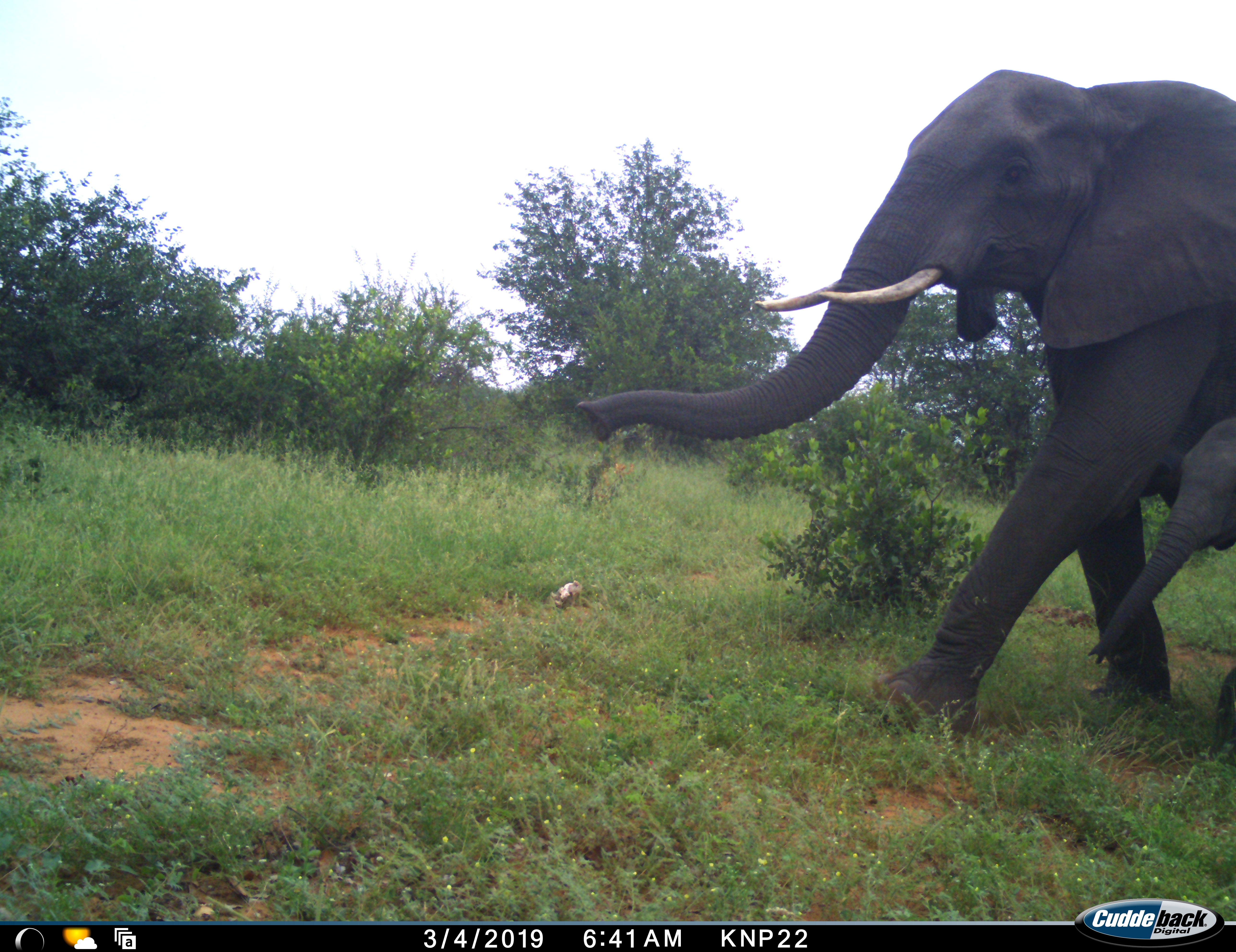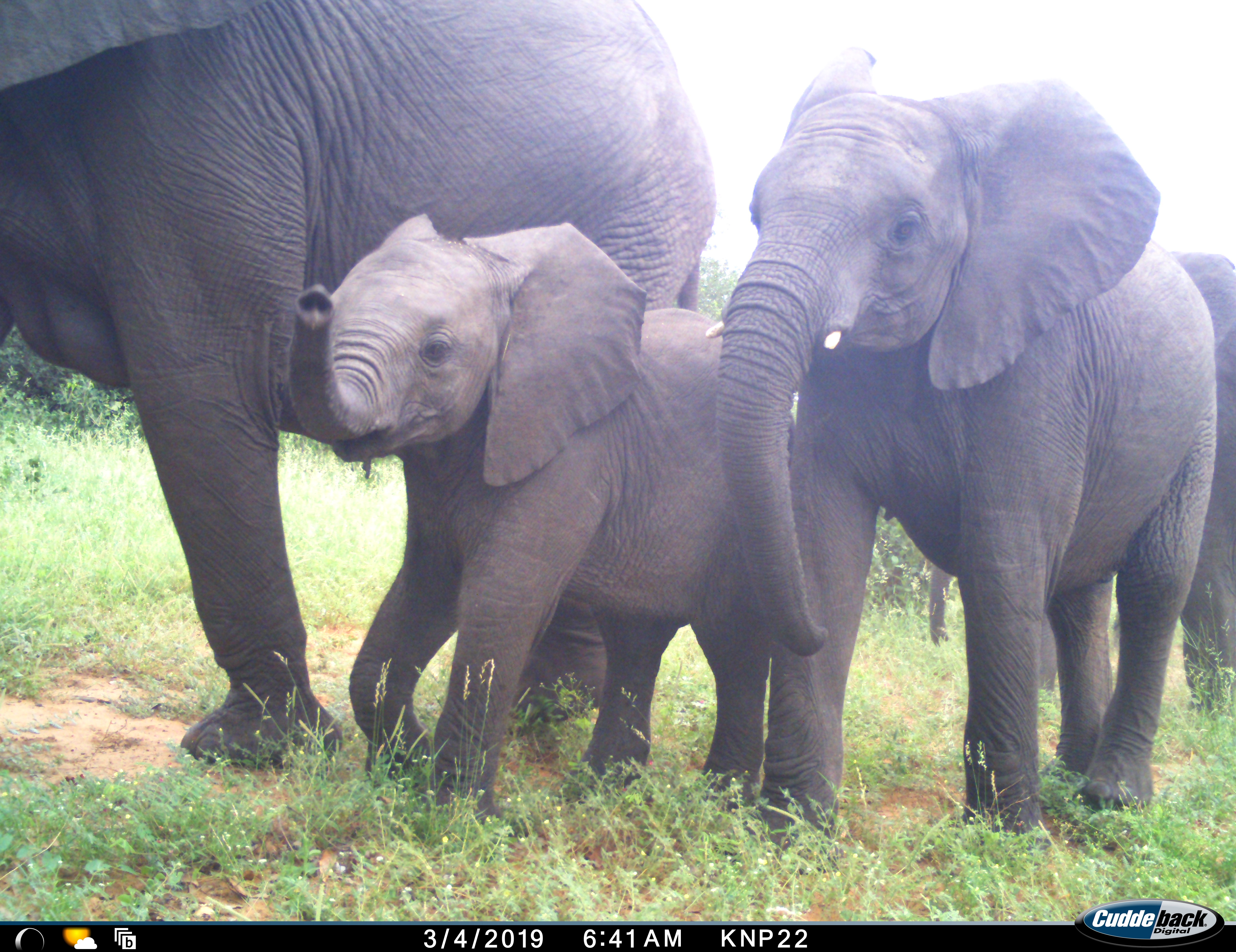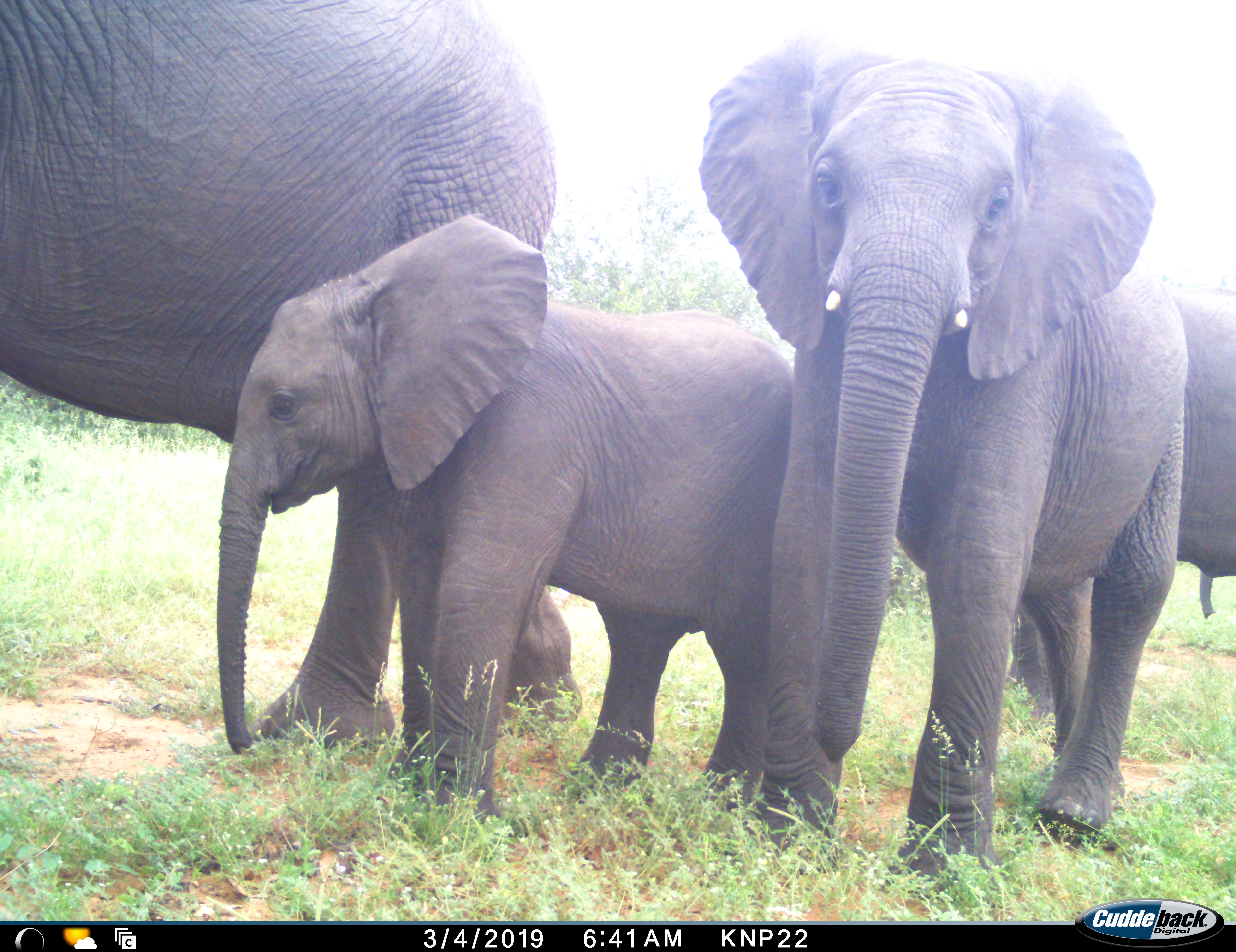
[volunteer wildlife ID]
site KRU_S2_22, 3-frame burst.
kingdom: Animalia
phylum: Chordata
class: Mammalia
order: Proboscidea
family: Elephantidae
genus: Loxodonta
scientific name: Loxodonta africana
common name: african bush elephant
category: elephant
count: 4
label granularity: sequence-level